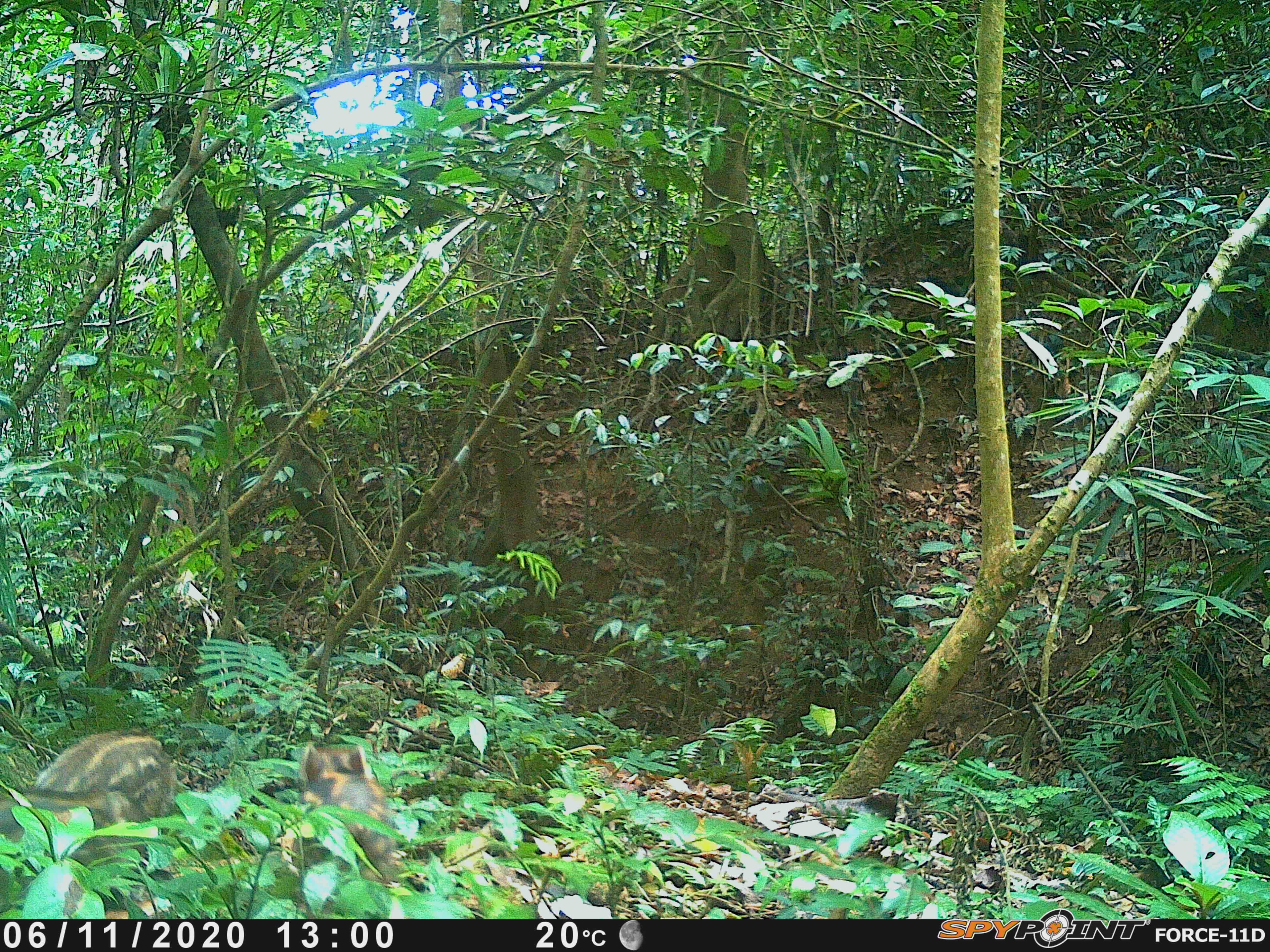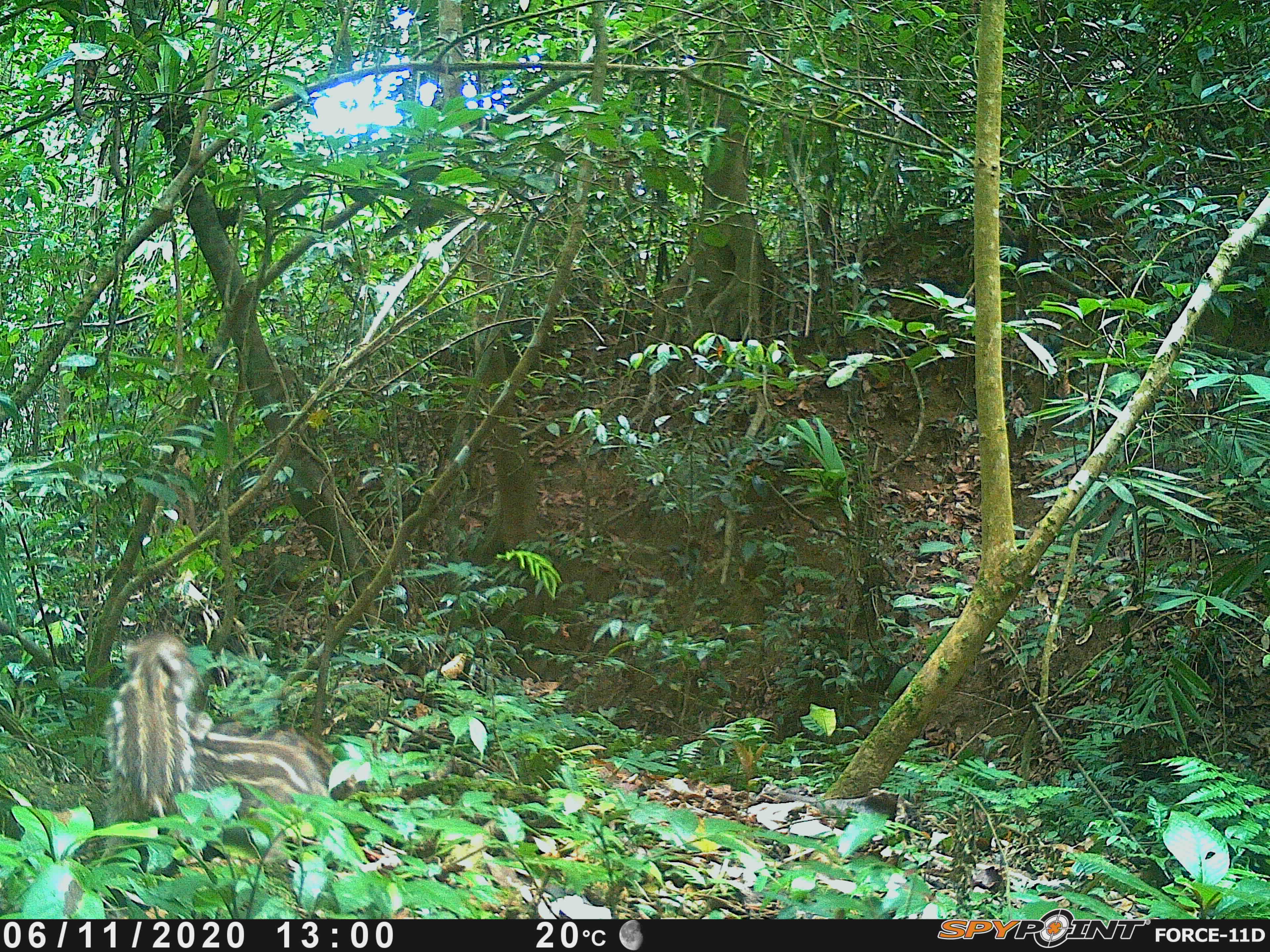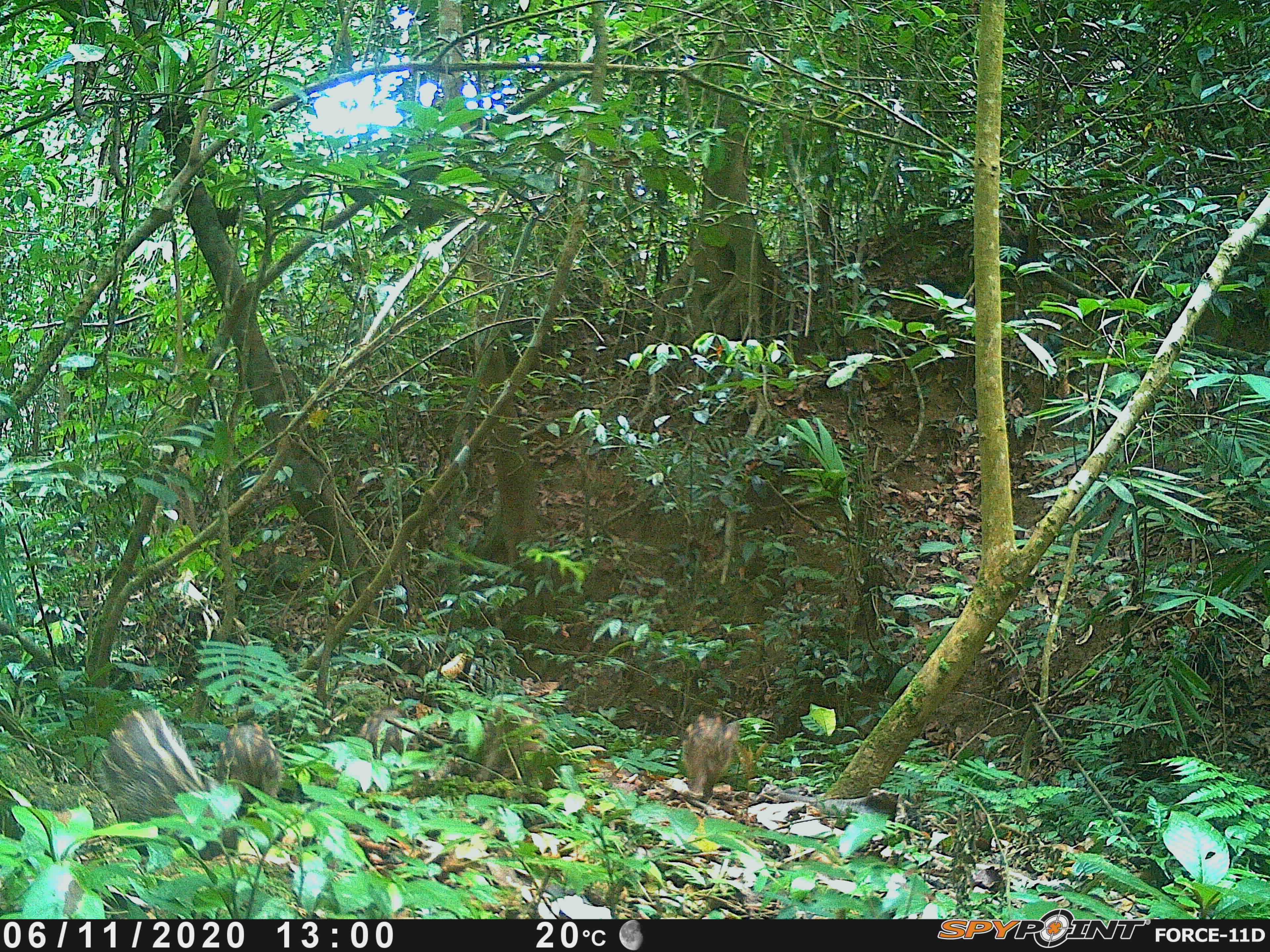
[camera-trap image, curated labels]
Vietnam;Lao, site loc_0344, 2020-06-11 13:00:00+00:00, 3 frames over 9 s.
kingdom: Animalia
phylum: Chordata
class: Mammalia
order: Artiodactyla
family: Suidae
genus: Sus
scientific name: Sus scrofa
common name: eurasian wild pig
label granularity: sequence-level